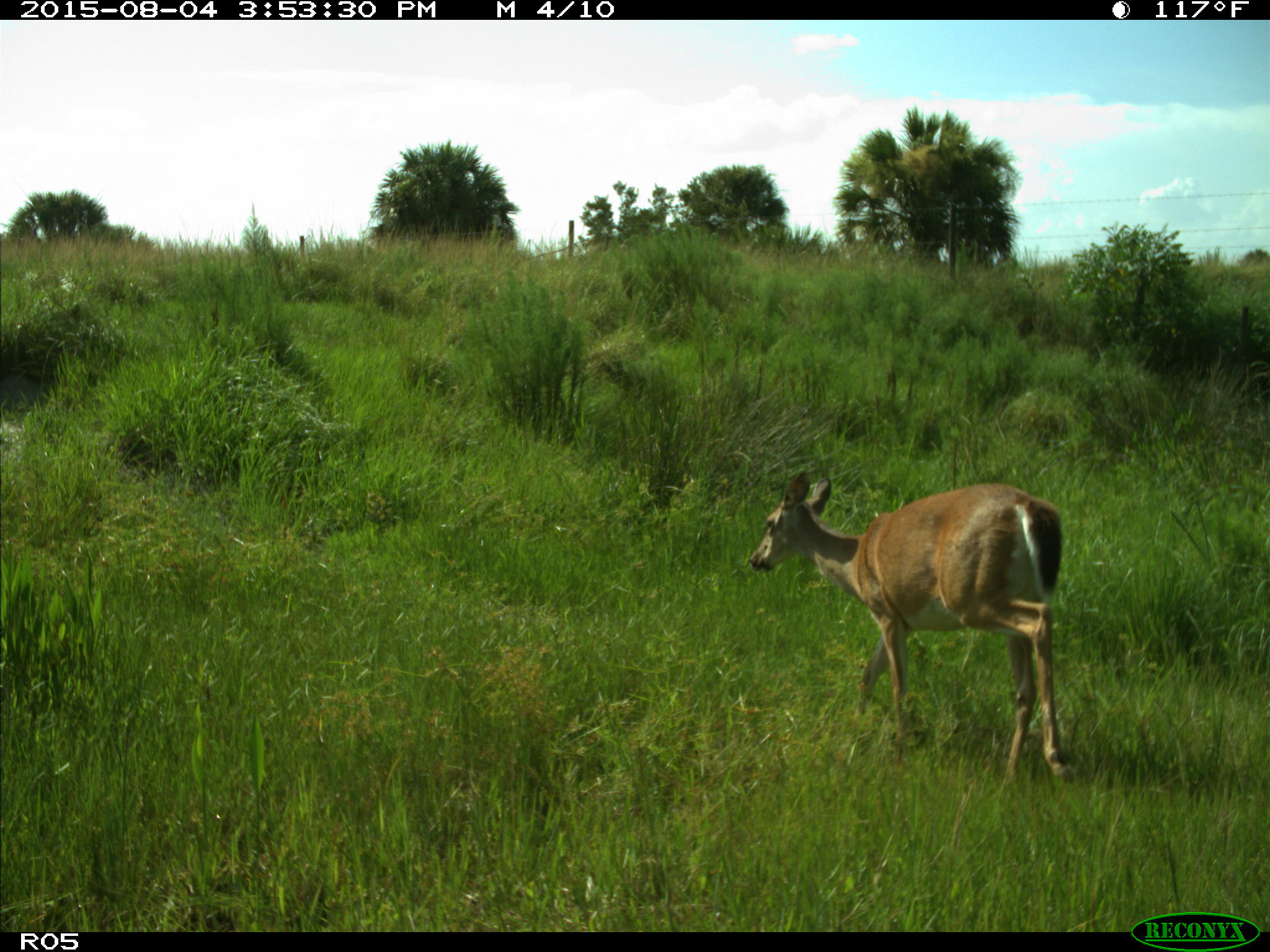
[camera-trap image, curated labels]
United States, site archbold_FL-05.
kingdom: Animalia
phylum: Chordata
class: Mammalia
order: Artiodactyla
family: Cervidae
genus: Odocoileus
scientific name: Odocoileus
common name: deer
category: unidentified deer